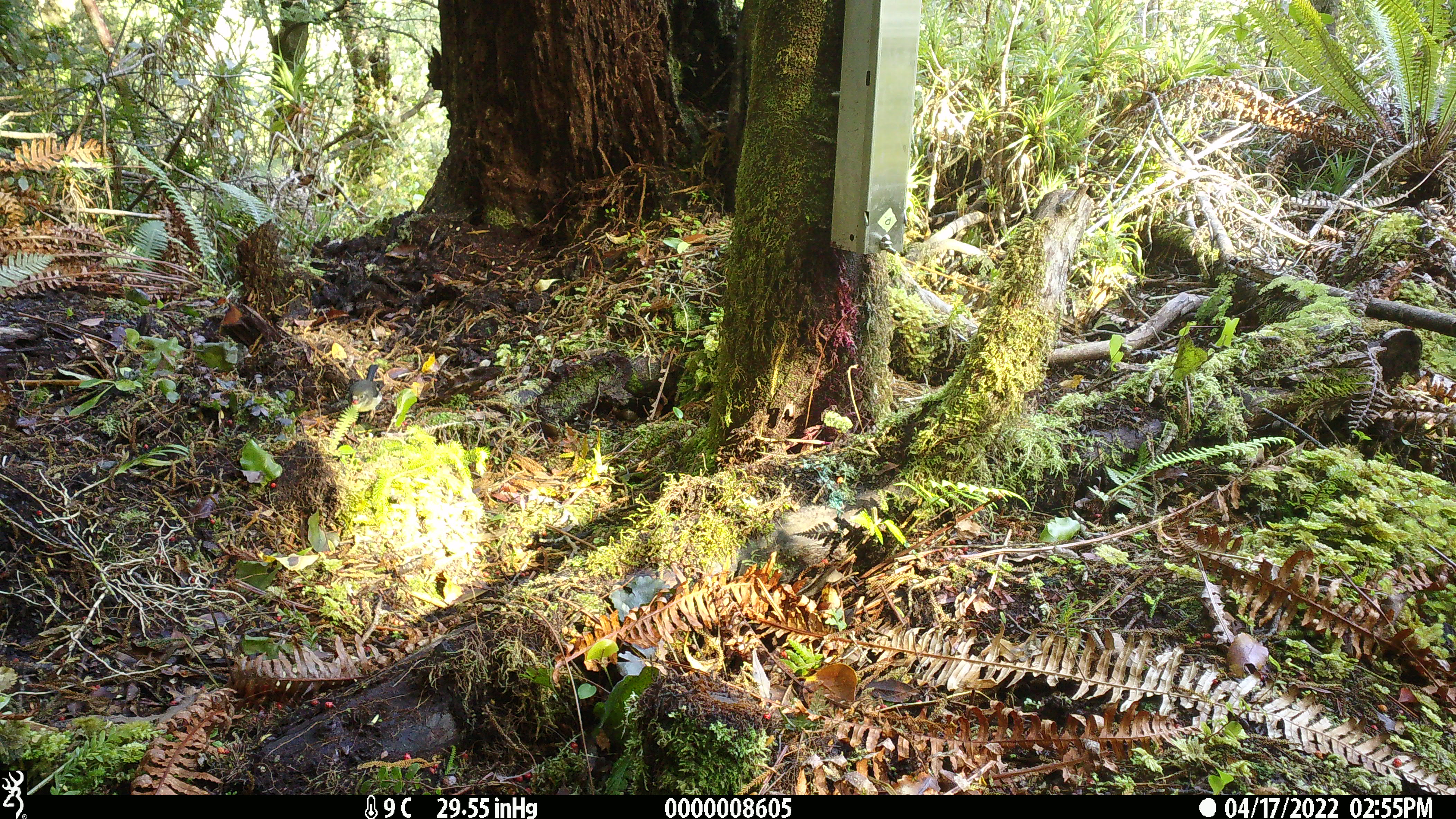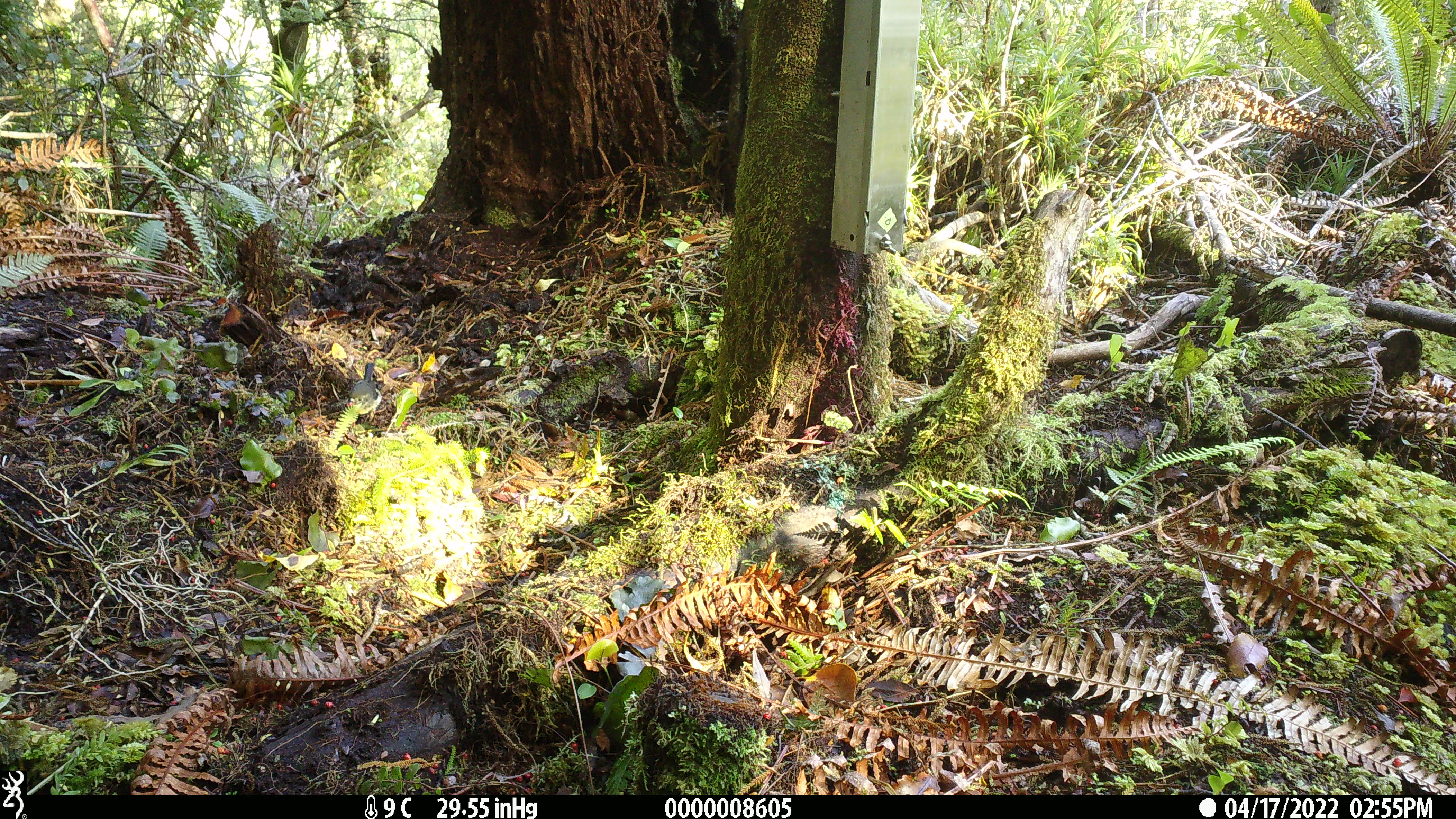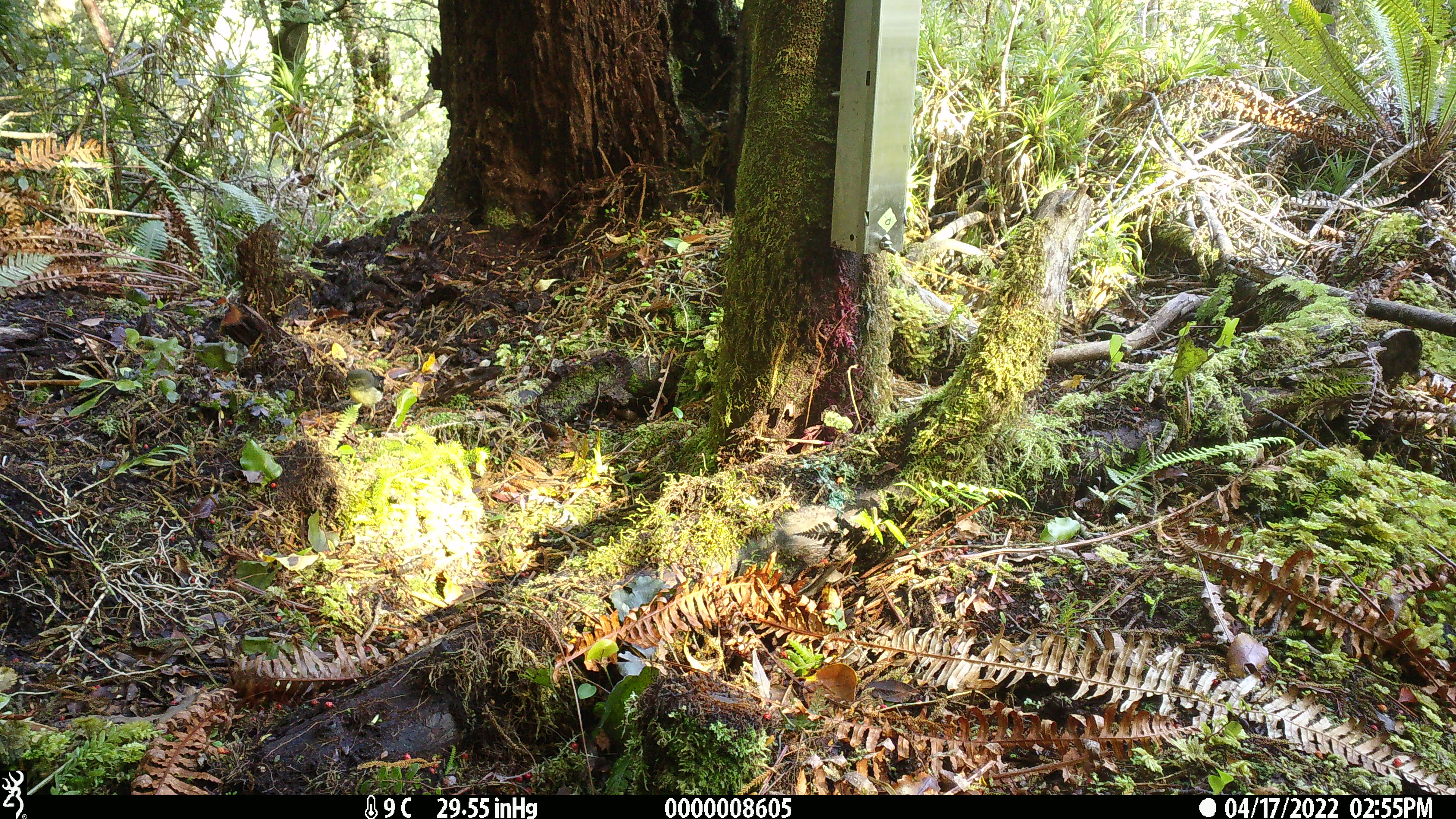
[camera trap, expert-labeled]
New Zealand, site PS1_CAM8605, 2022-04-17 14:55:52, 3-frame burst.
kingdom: Animalia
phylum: Chordata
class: Aves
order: Passeriformes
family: Petroicidae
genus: Petroica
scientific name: Petroica macrocephala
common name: tomtit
Tomtit (Petroica macrocephala).